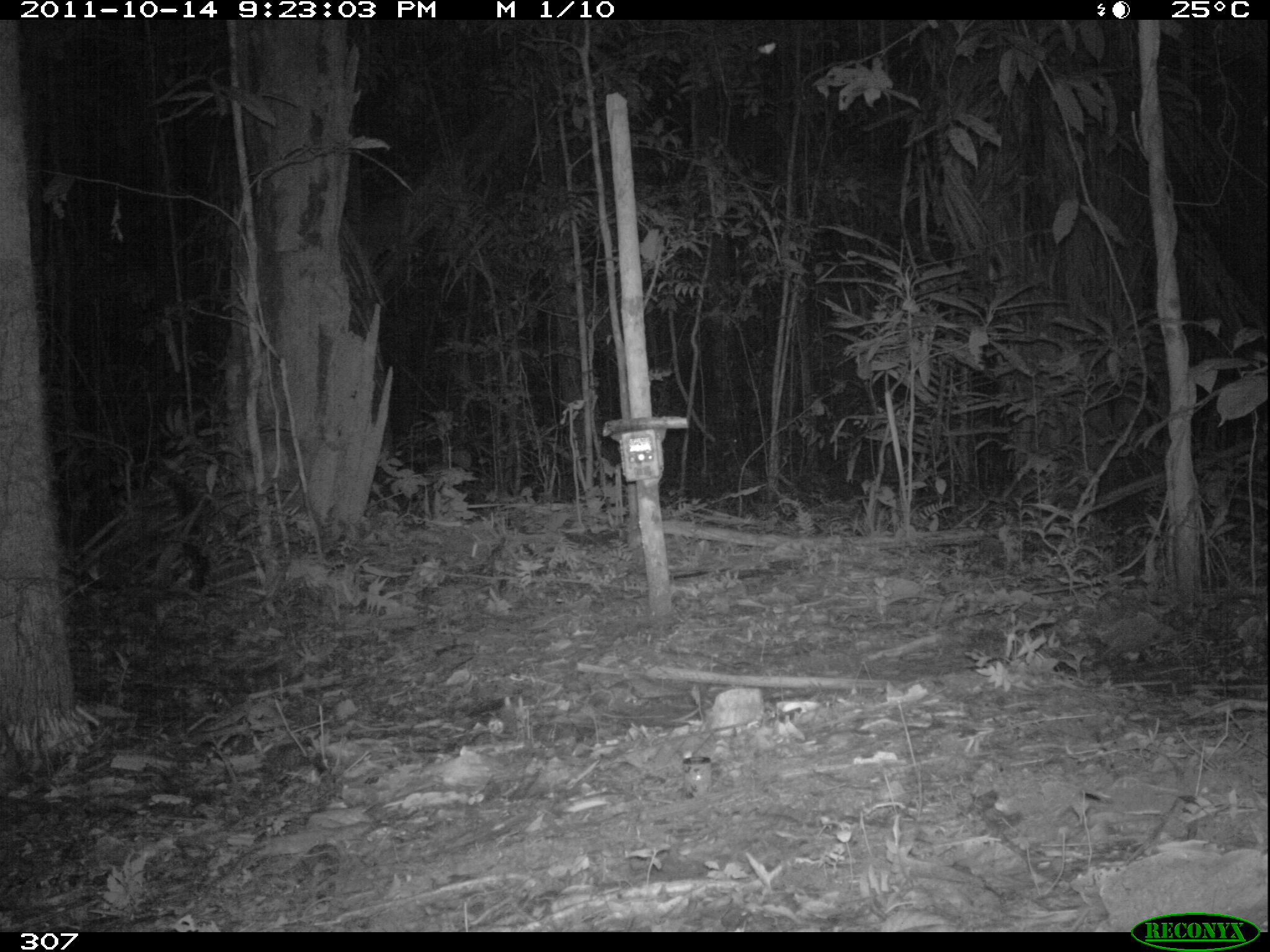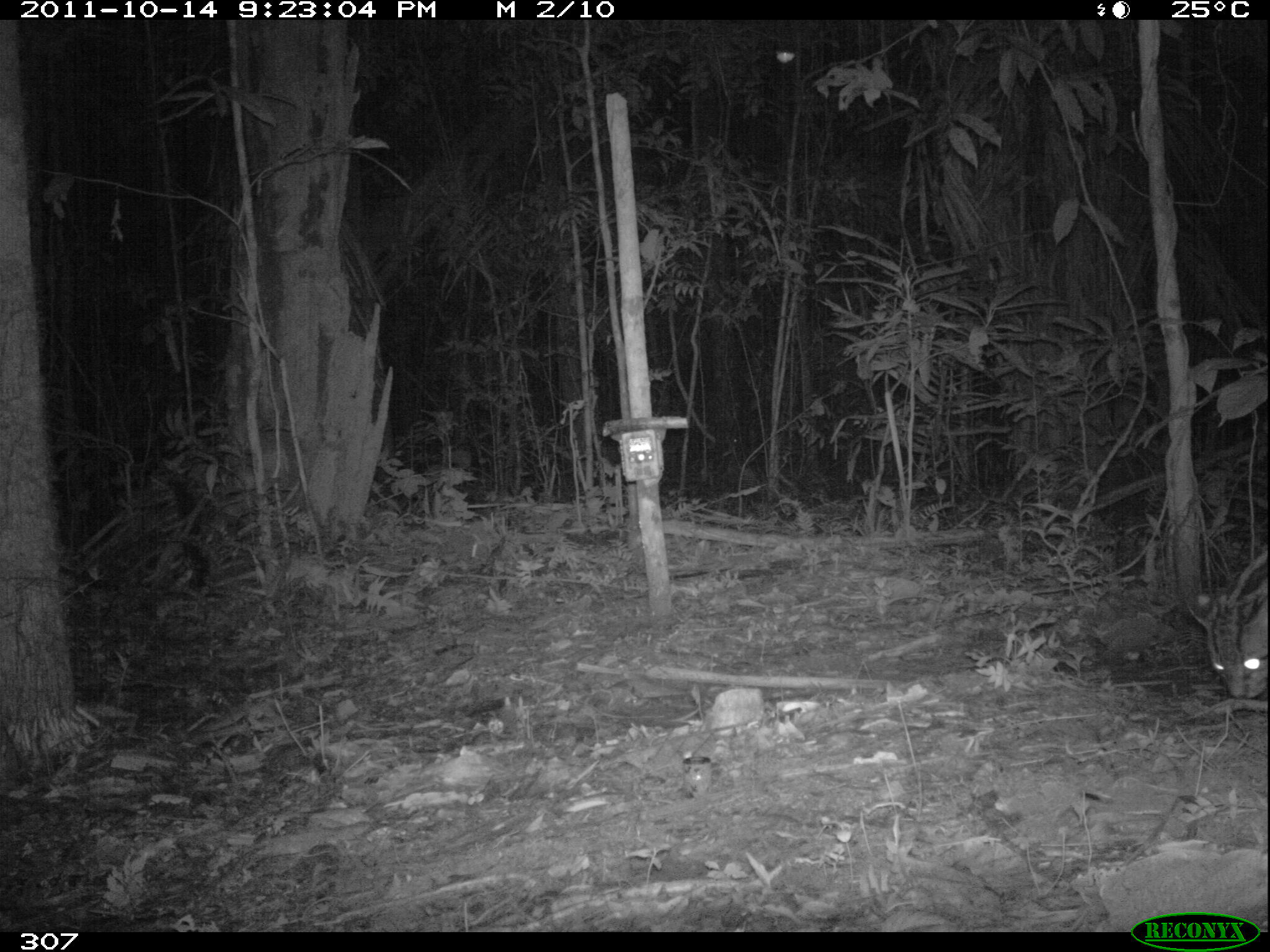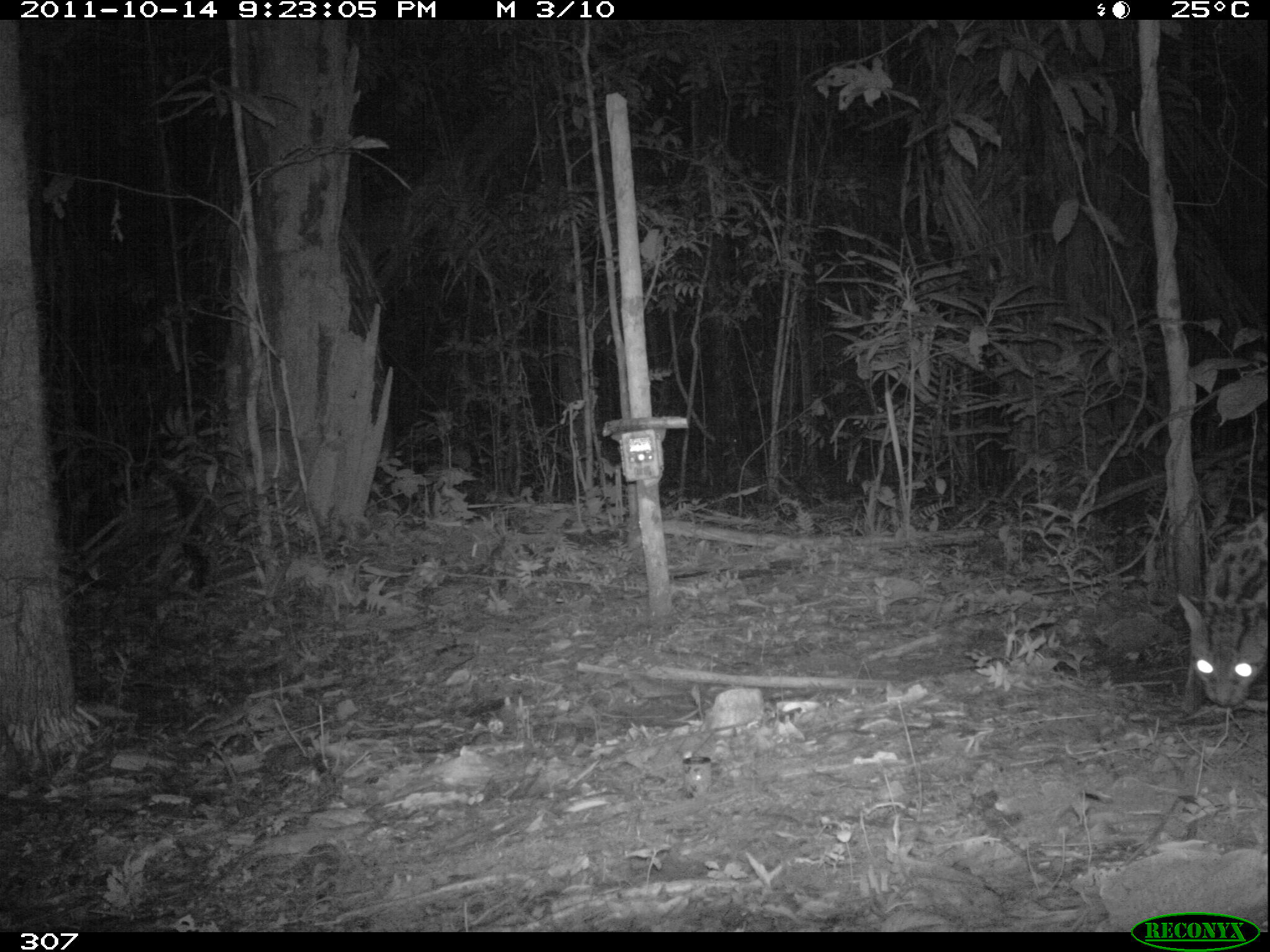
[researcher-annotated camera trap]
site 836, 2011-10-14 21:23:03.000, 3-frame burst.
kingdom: Animalia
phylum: Chordata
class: Mammalia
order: Carnivora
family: Felidae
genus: Leopardus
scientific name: Leopardus pardalis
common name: ocelot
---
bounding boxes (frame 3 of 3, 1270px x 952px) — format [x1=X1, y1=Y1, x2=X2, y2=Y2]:
leopardus pardalis: [x1=1176, y1=506, x2=1267, y2=714]